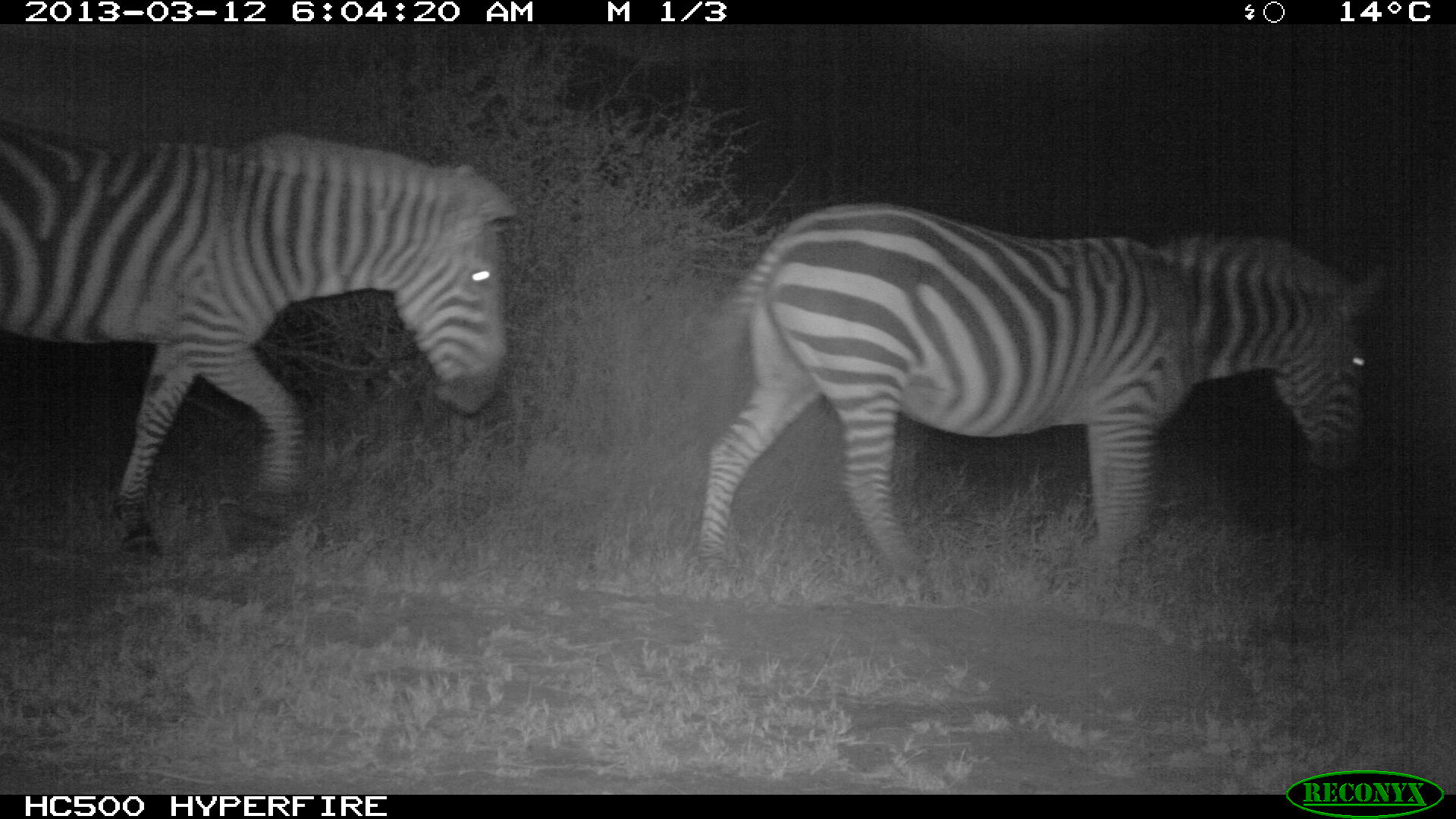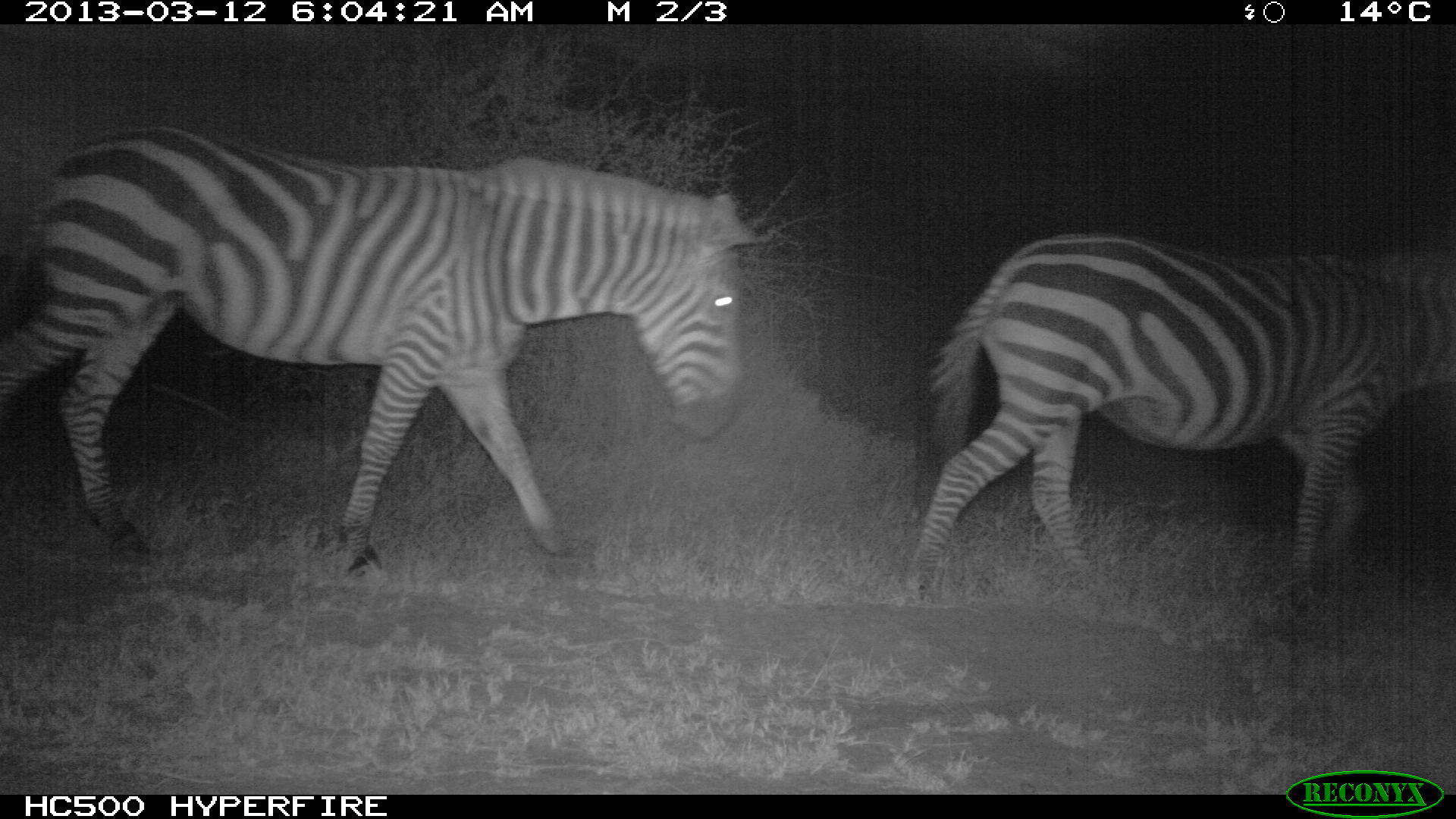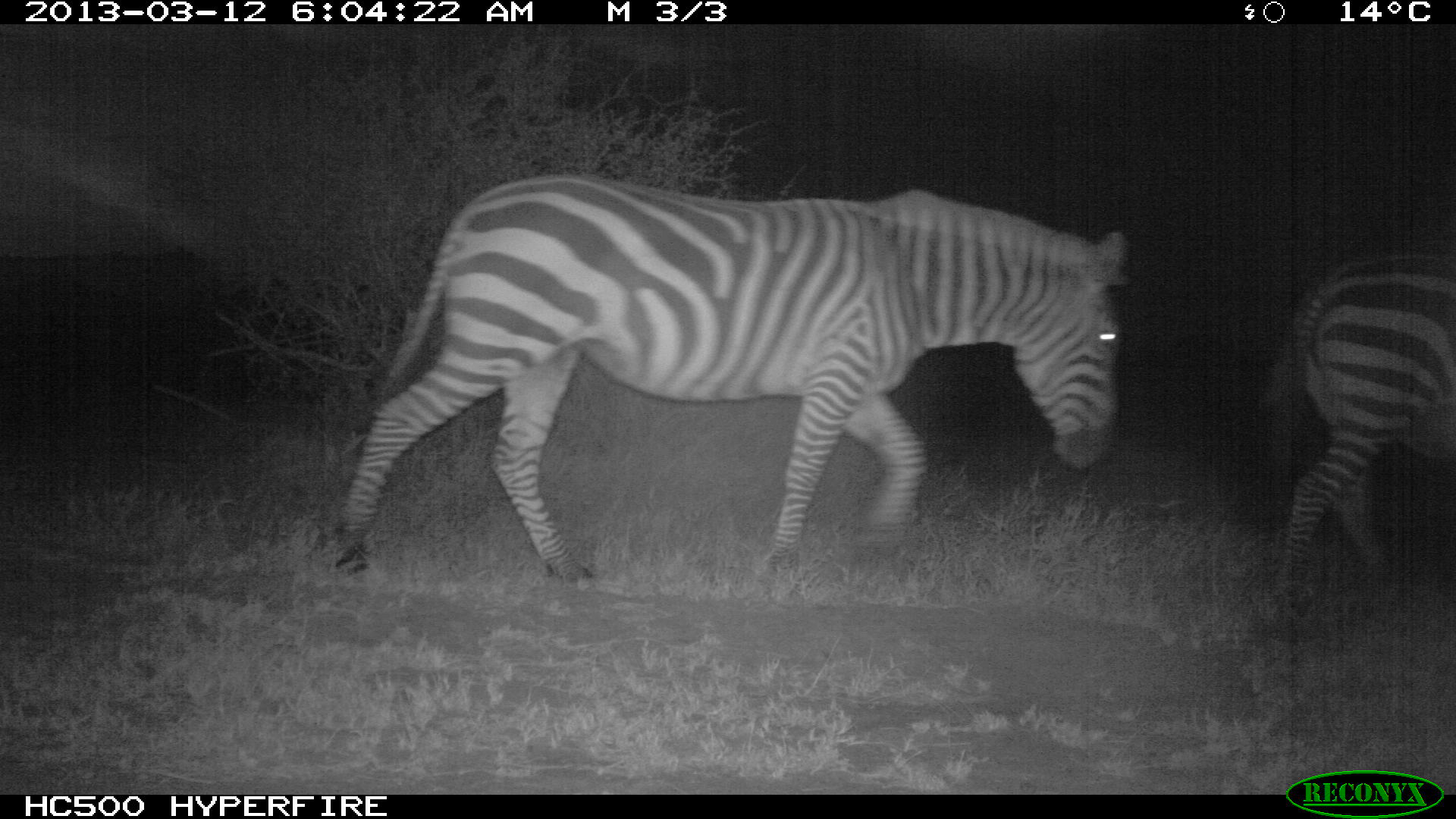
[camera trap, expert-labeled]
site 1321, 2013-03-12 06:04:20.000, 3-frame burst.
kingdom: Animalia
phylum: Chordata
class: Mammalia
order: Perissodactyla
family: Equidae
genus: Equus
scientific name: Equus quagga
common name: plains zebra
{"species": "Equus quagga (plains zebra)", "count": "2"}